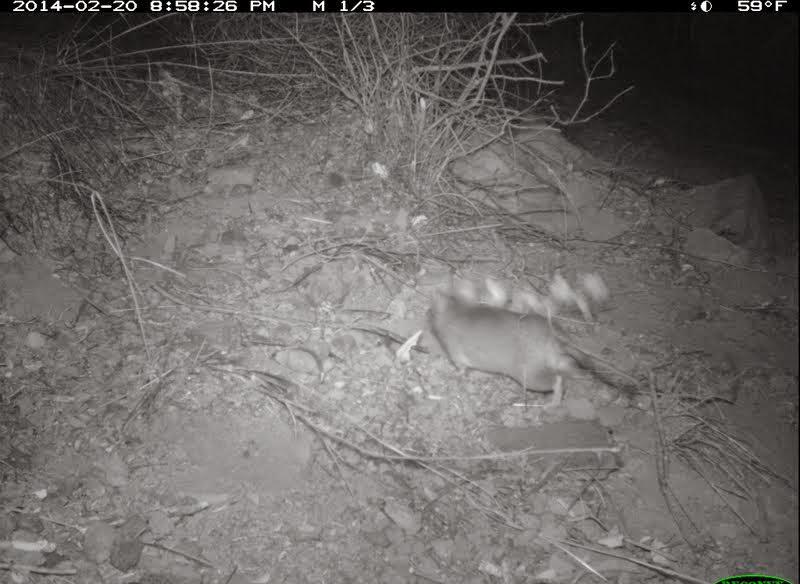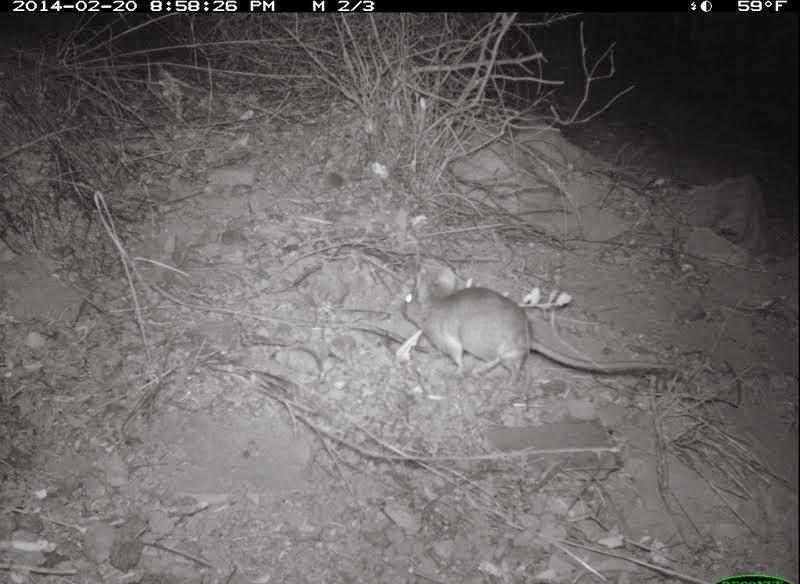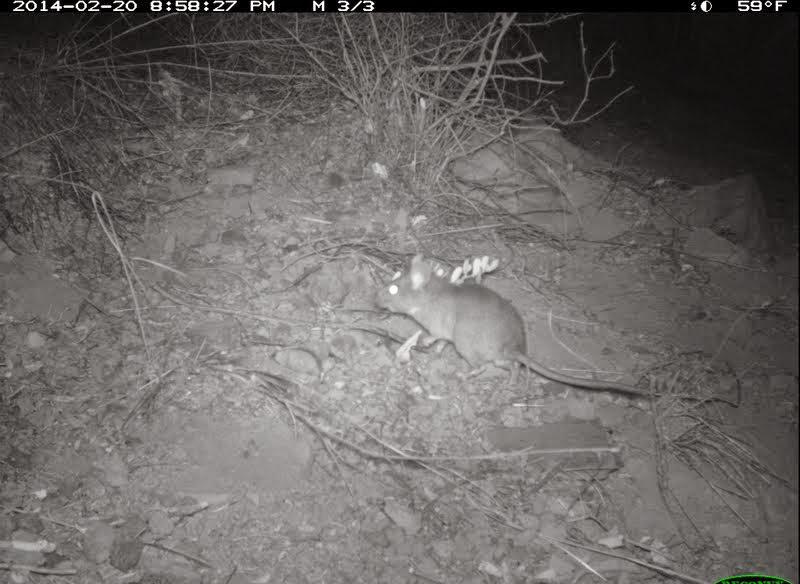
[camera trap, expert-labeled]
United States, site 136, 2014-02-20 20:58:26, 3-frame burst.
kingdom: Animalia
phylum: Chordata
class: Mammalia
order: Rodentia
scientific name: Rodentia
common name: rodent